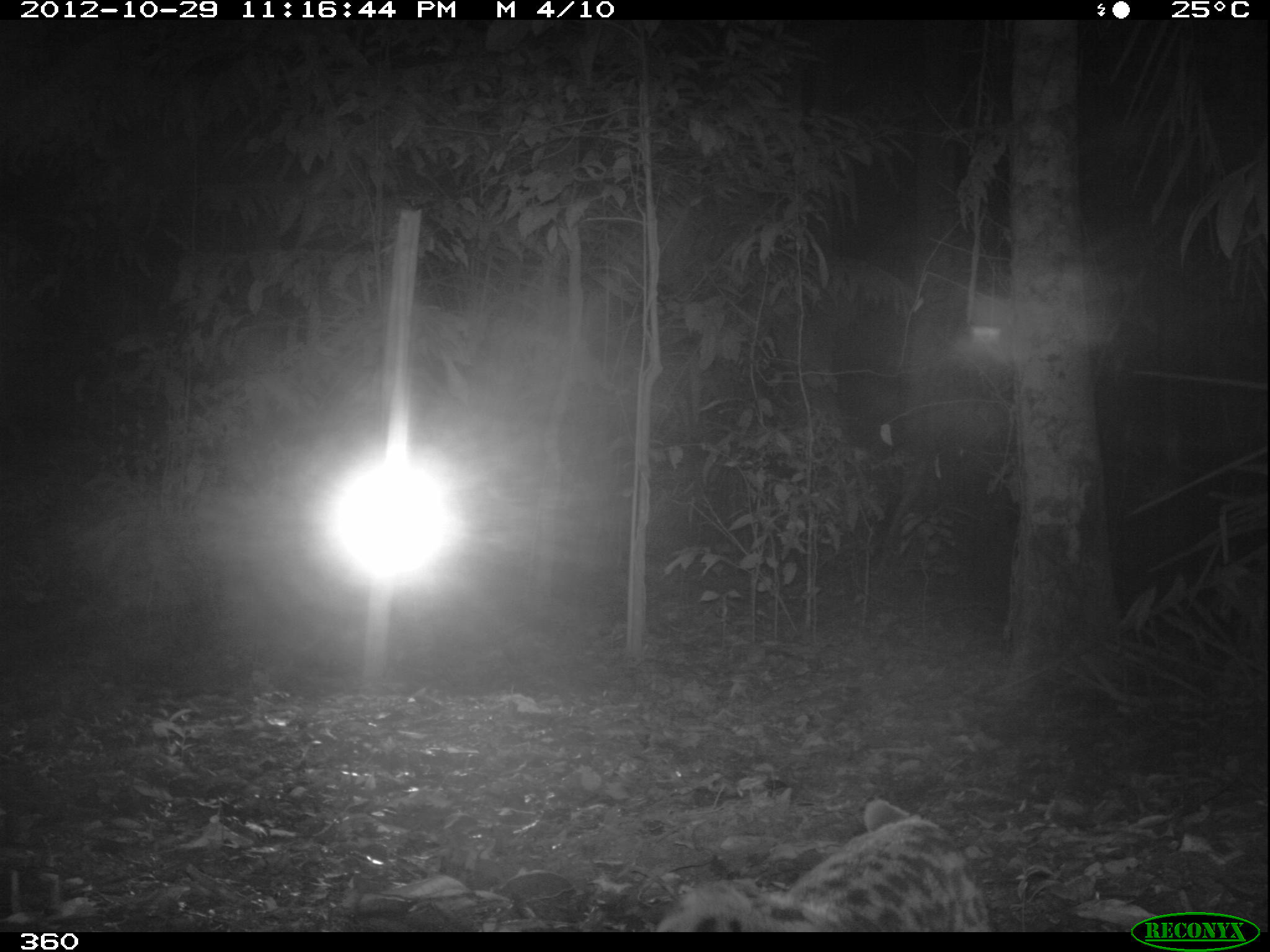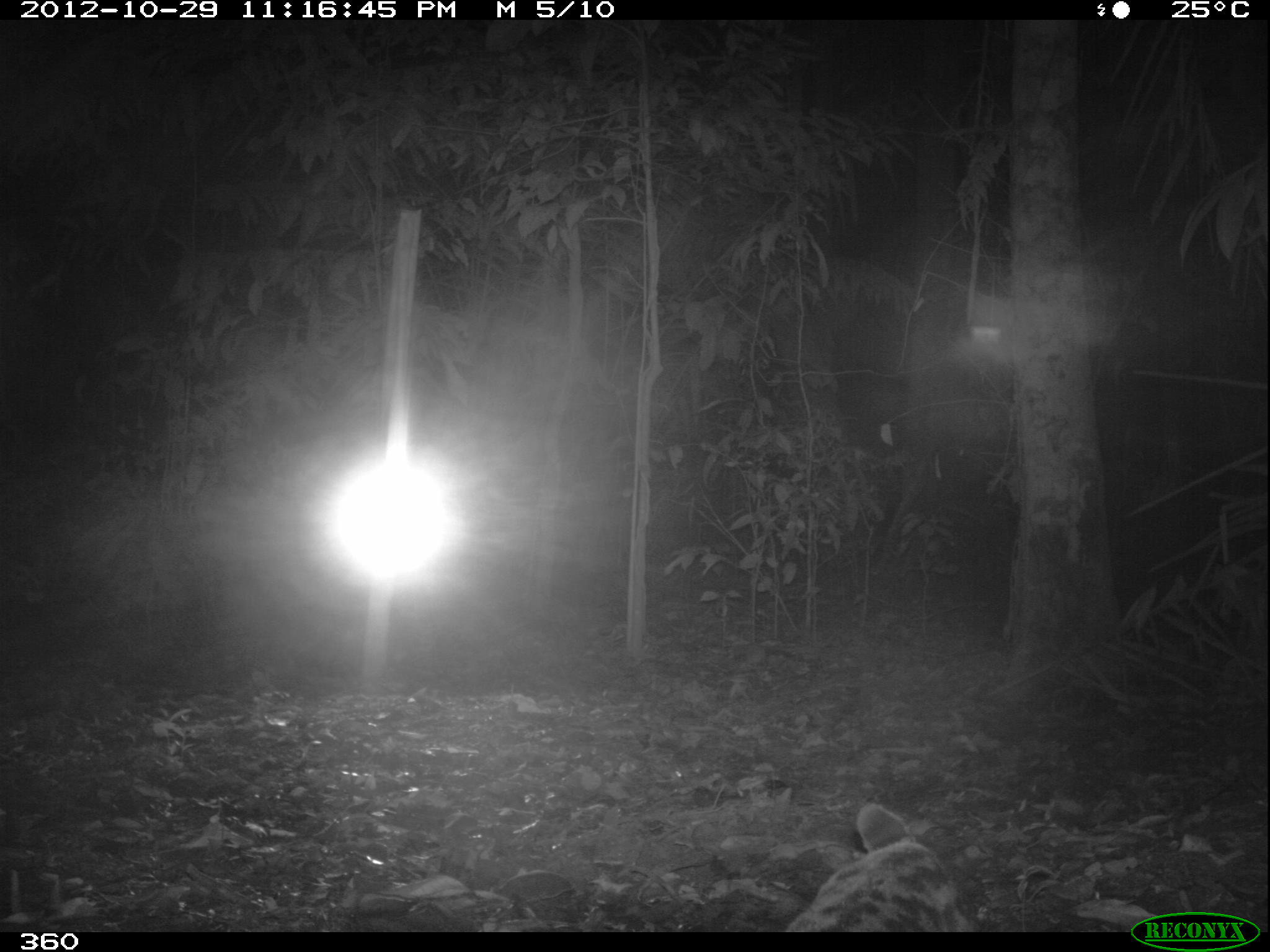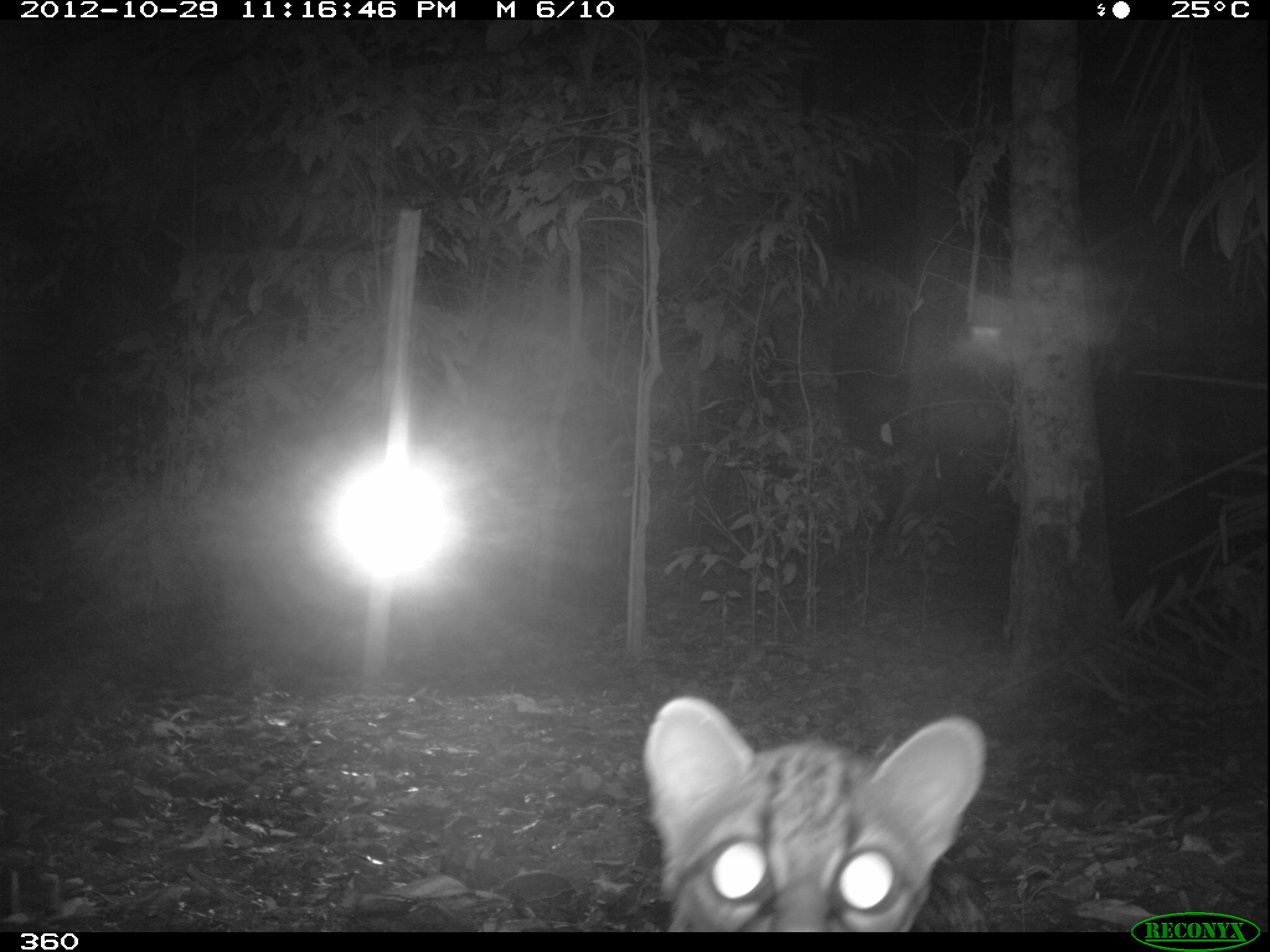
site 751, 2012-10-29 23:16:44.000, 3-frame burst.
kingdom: Animalia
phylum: Chordata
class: Mammalia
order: Carnivora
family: Felidae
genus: Leopardus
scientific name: Leopardus wiedii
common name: margay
Leopardus wiedii (margay).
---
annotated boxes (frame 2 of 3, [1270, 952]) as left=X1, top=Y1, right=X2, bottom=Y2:
leopardus wiedii: left=784, top=801, right=969, bottom=932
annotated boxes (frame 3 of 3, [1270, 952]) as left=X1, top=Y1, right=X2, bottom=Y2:
leopardus wiedii: left=639, top=693, right=995, bottom=932